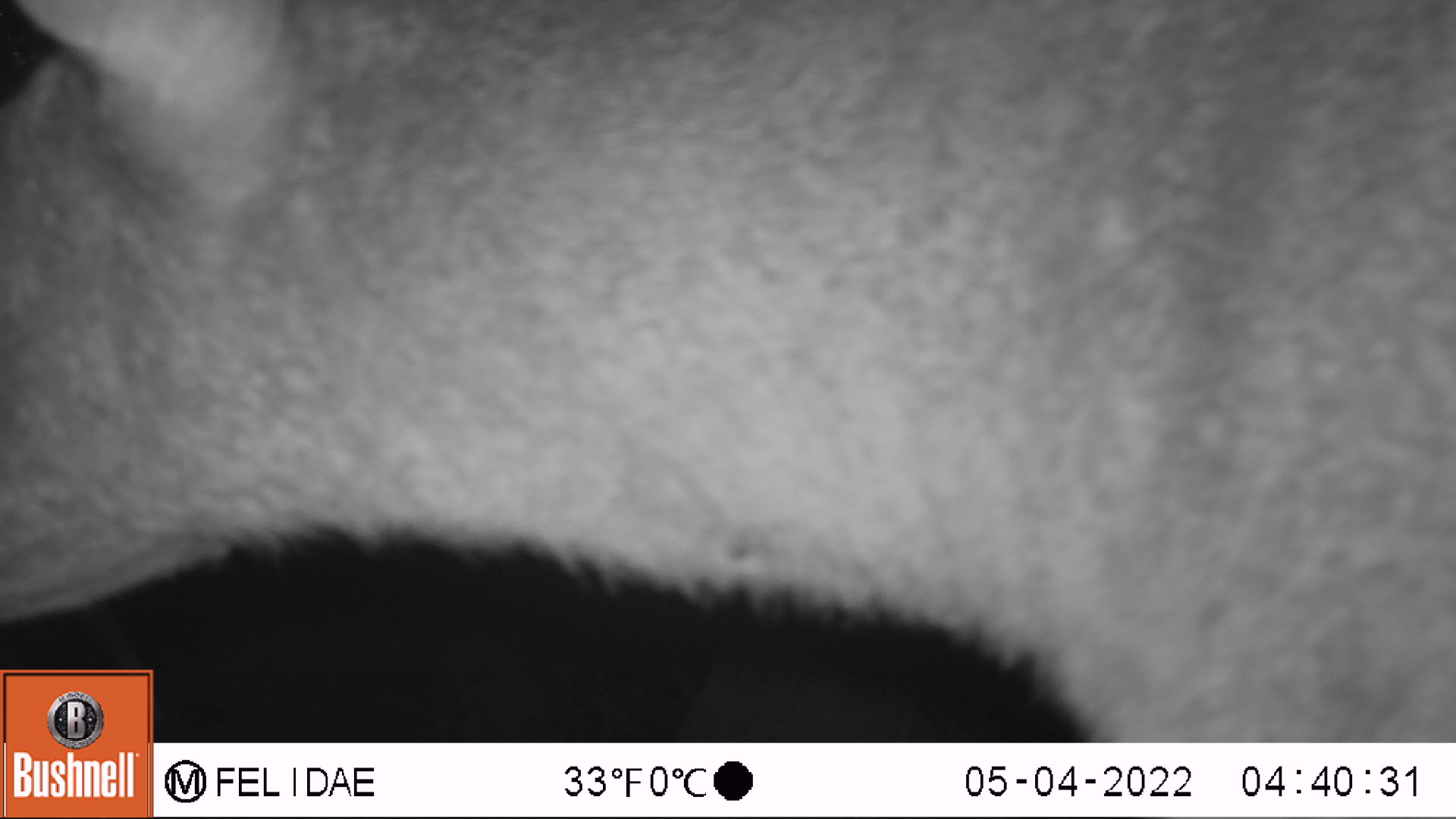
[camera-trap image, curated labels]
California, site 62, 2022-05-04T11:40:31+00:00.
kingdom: Animalia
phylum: Chordata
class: Mammalia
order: Artiodactyla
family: Cervidae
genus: Odocoileus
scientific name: Odocoileus hemionus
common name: mule deer